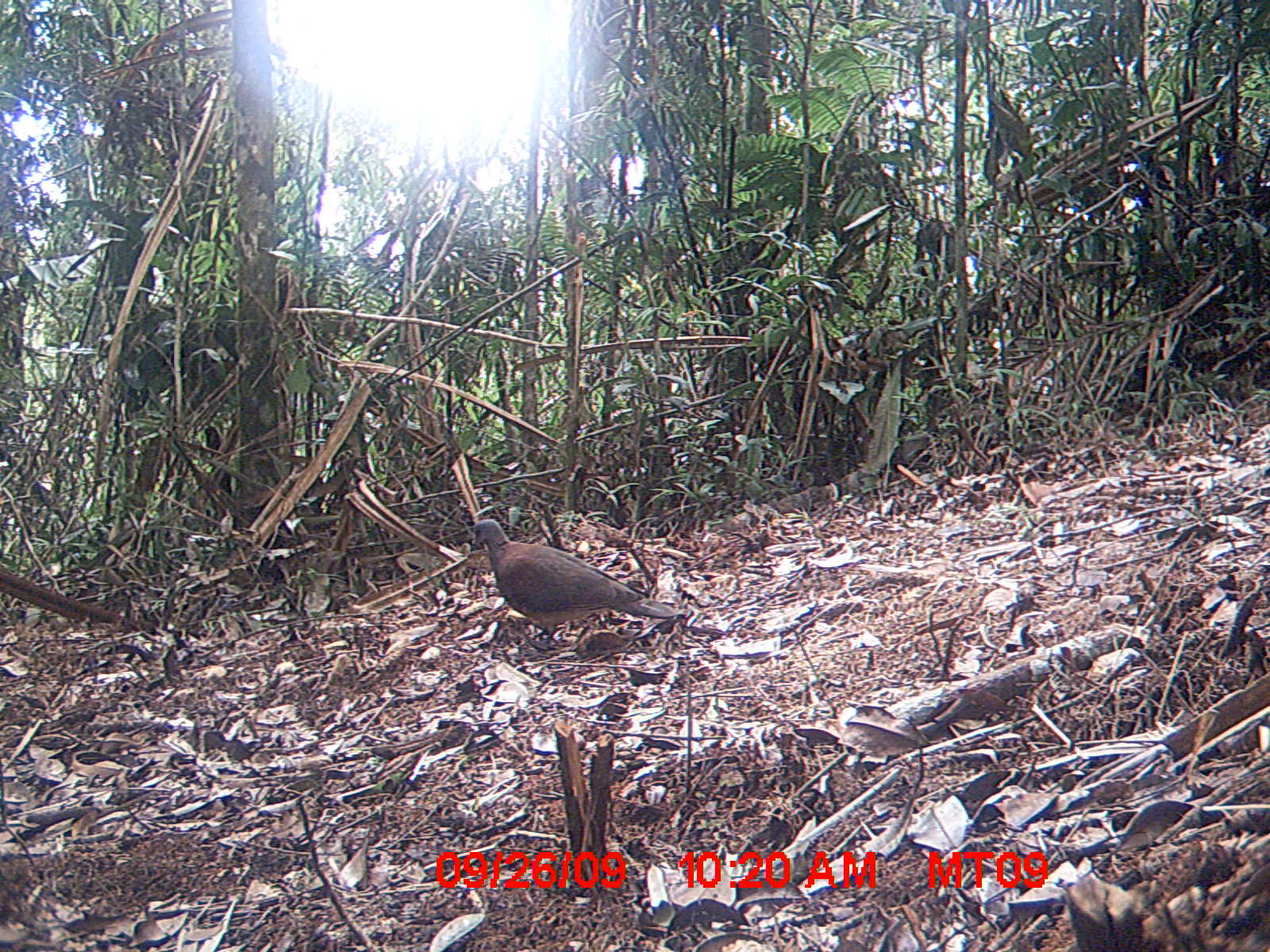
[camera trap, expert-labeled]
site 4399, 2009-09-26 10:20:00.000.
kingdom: Animalia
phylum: Chordata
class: Aves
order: Columbiformes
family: Columbidae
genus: Streptopelia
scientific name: Streptopelia picturata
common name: madagascar turtle-dove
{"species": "Streptopelia picturata (madagascar turtle-dove)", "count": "2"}